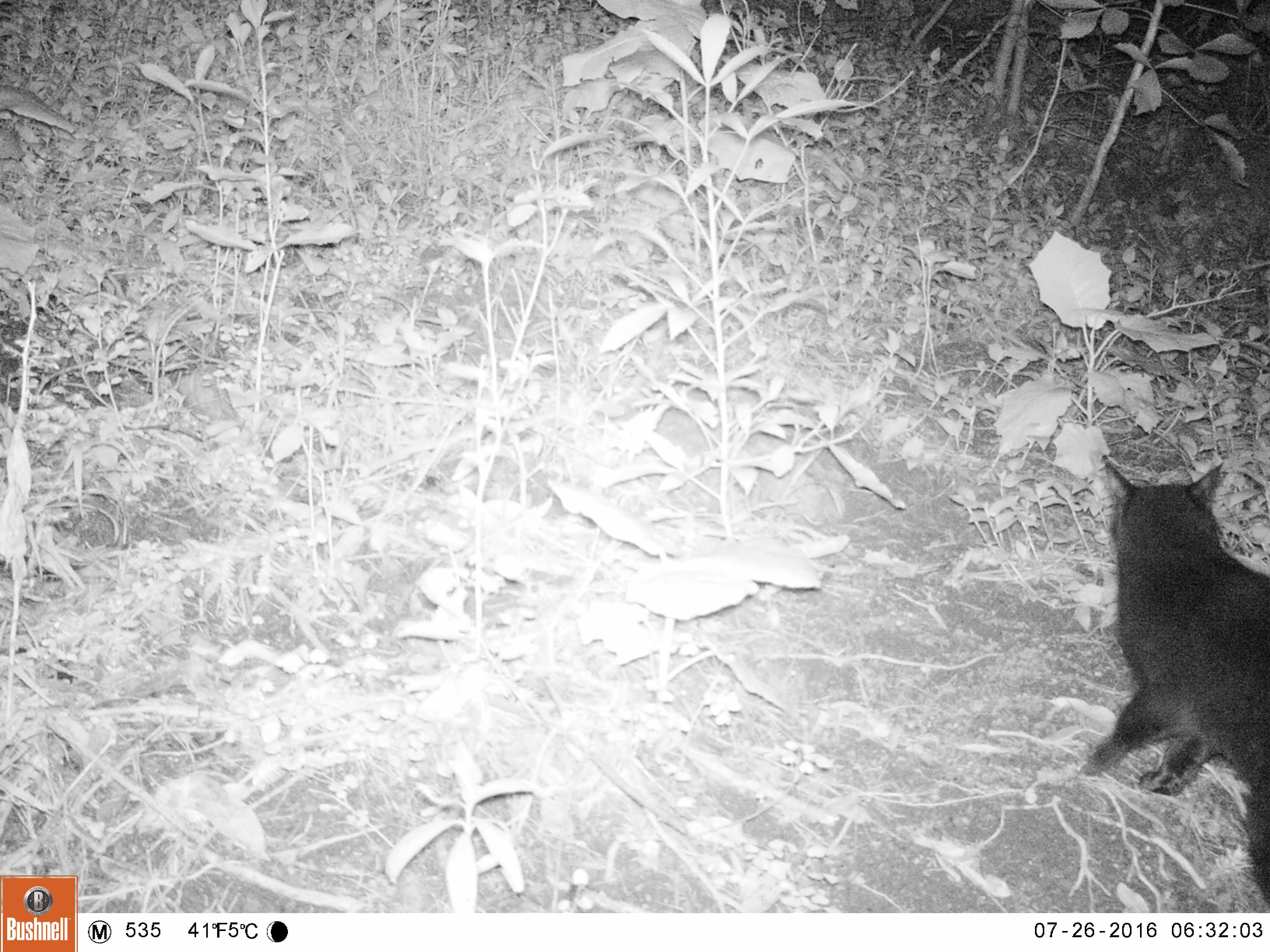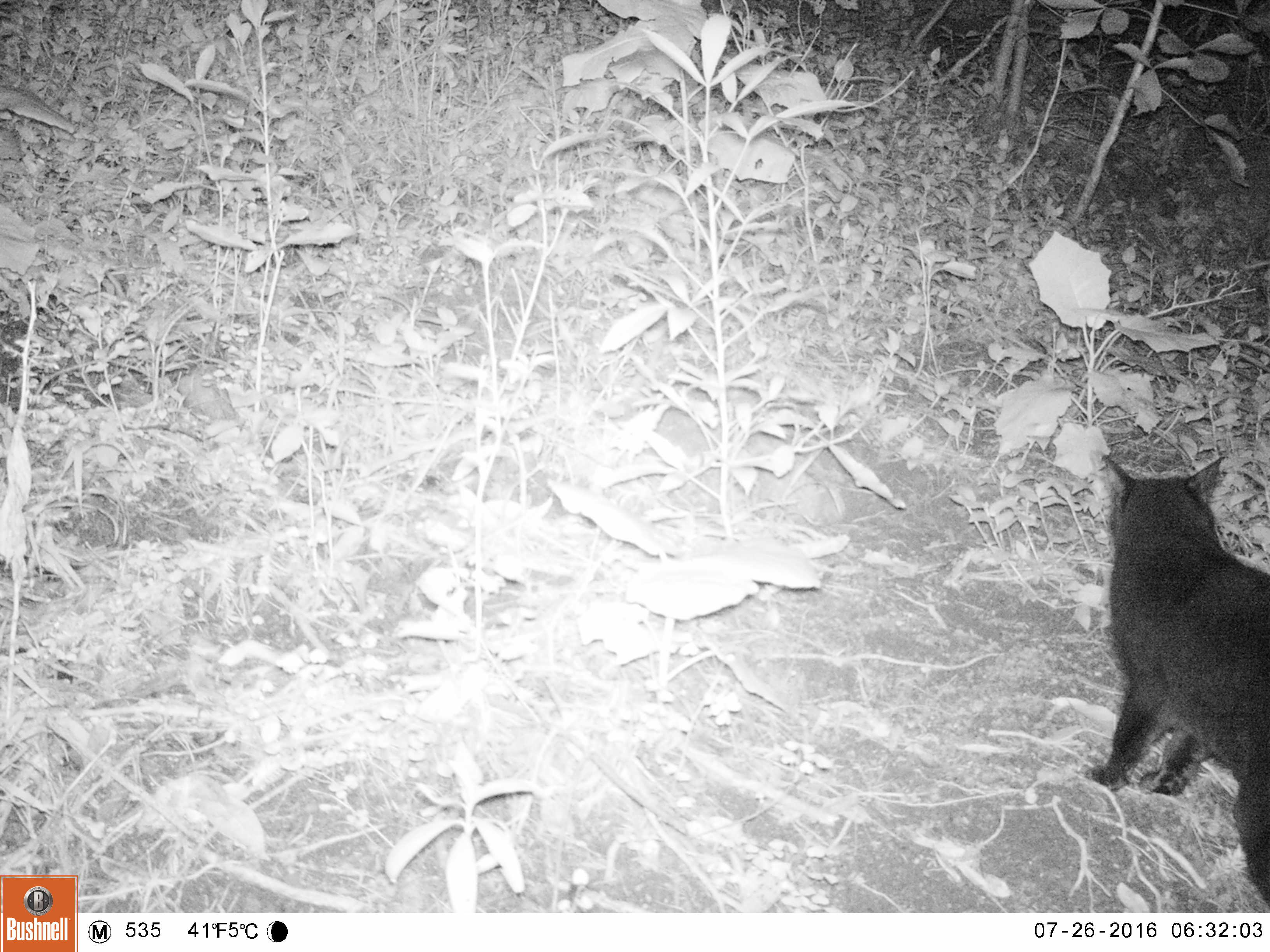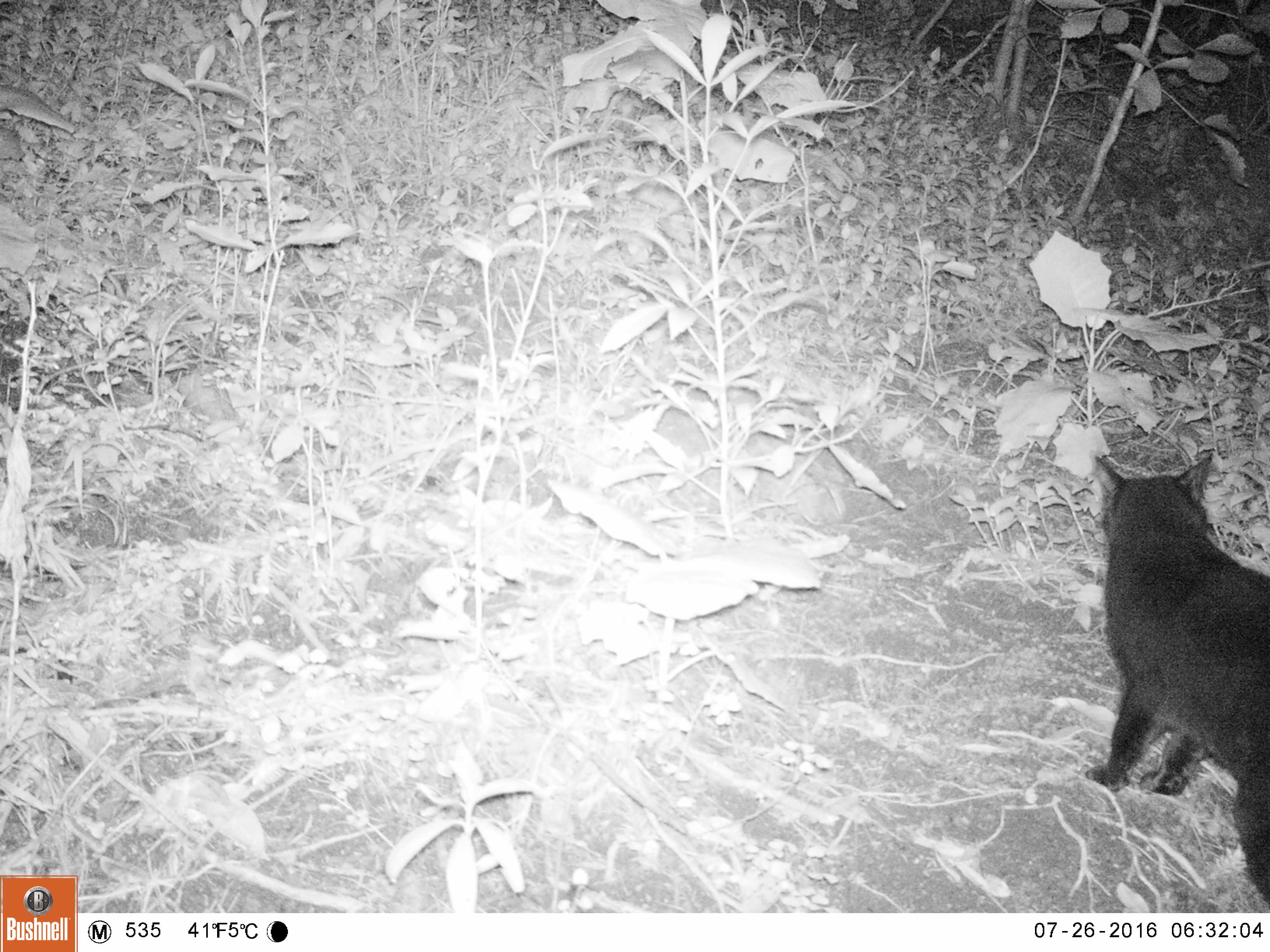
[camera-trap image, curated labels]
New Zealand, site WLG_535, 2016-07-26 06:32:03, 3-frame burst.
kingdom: Animalia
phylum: Chordata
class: Mammalia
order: Carnivora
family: Felidae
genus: Felis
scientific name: Felis catus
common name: domestic cat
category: cat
Cat (domestic cat) (Felis catus).